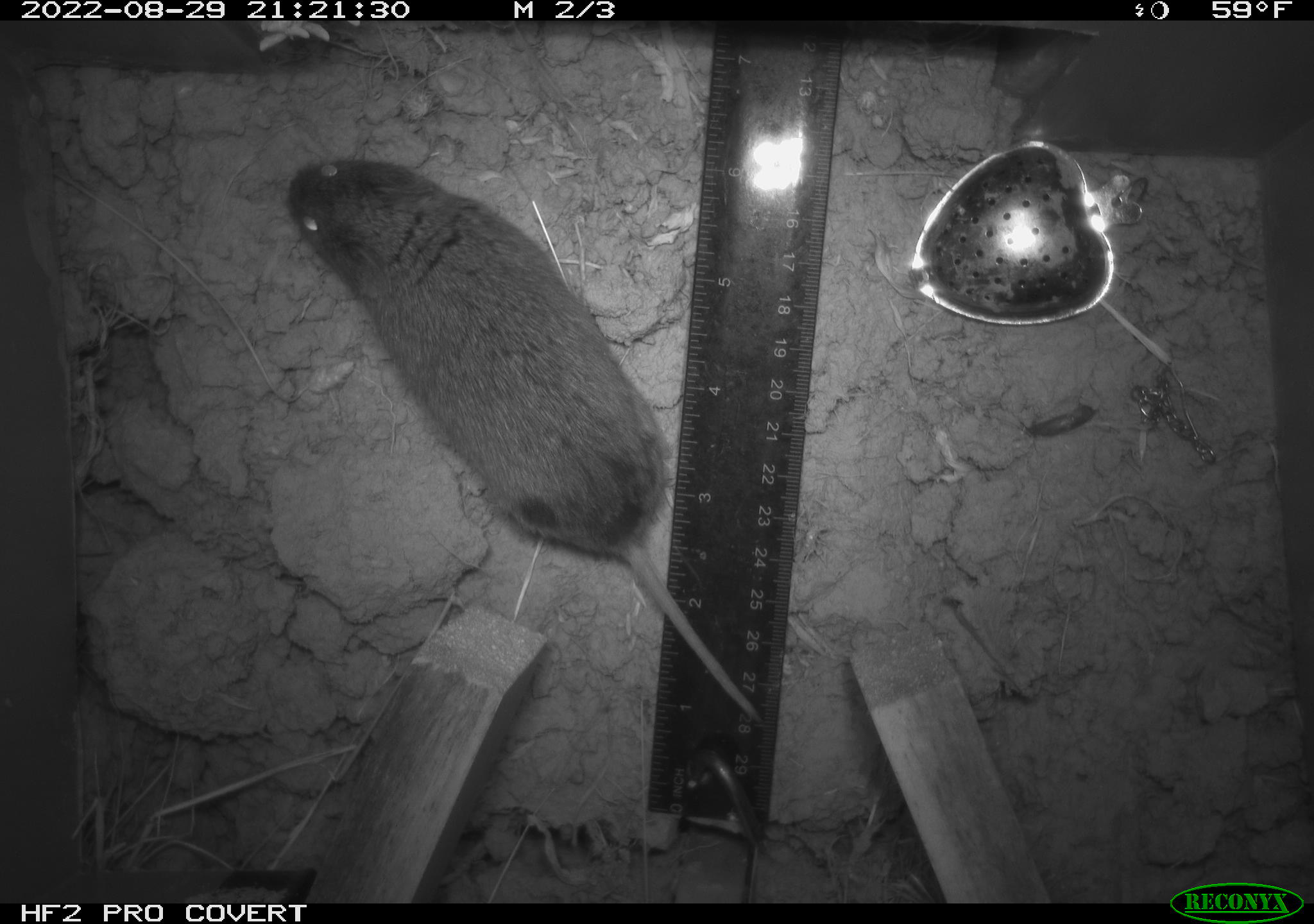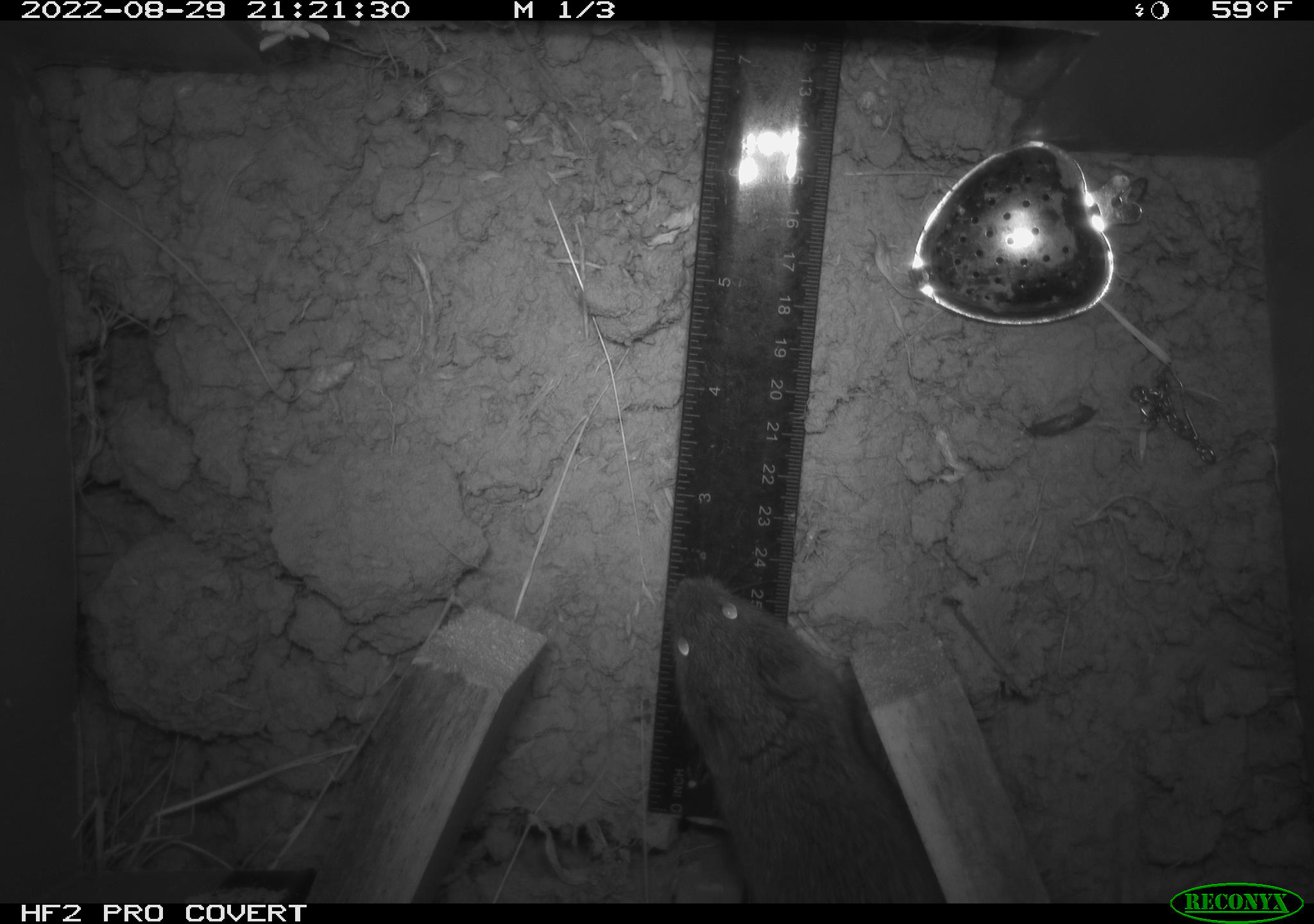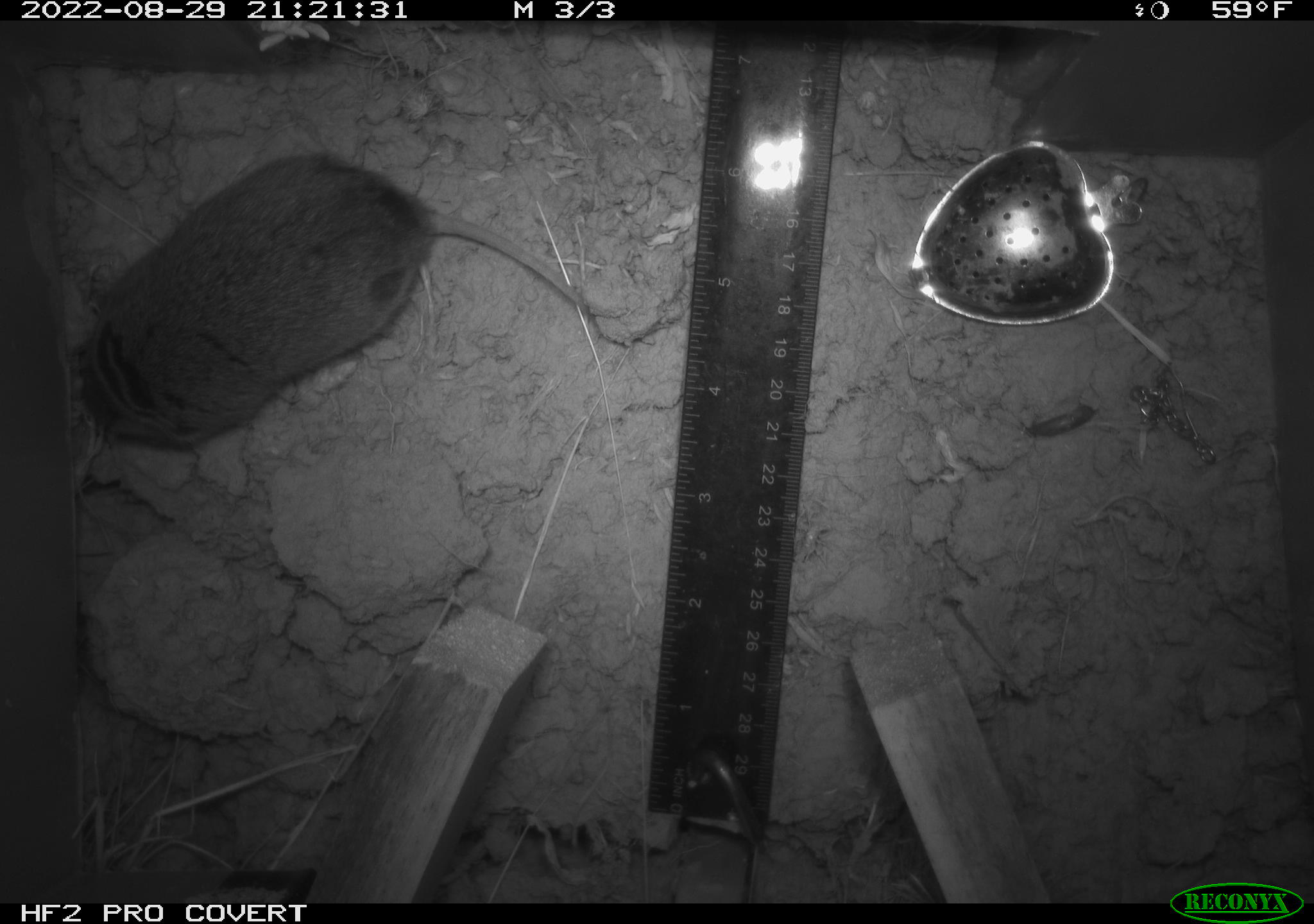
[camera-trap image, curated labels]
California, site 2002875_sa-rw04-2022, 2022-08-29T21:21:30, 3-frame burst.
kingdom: Animalia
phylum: Chordata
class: Mammalia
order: Rodentia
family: Cricetidae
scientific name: Arvicolinae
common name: voles, lemmings, and muskrats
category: arvicolinae subfamily